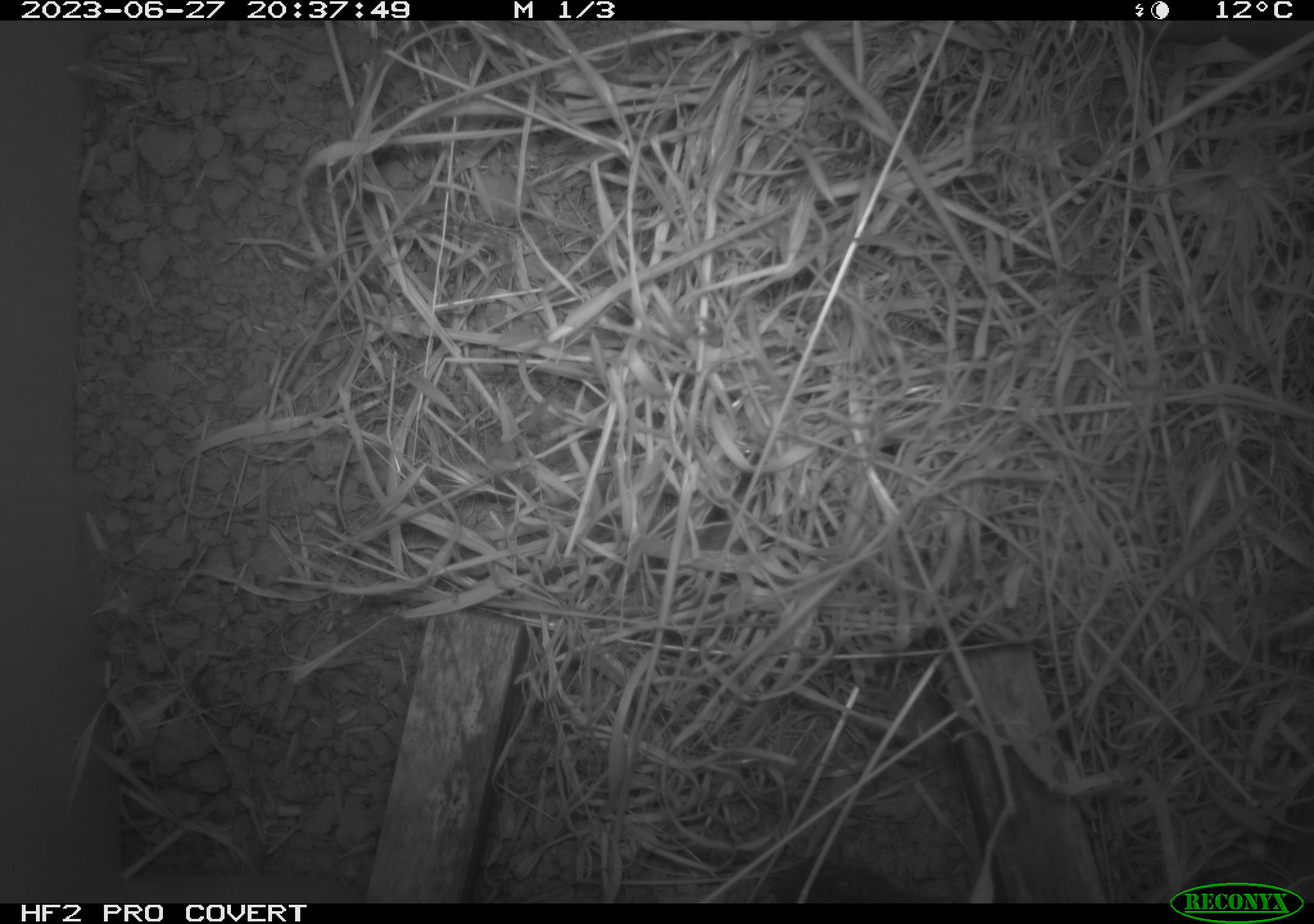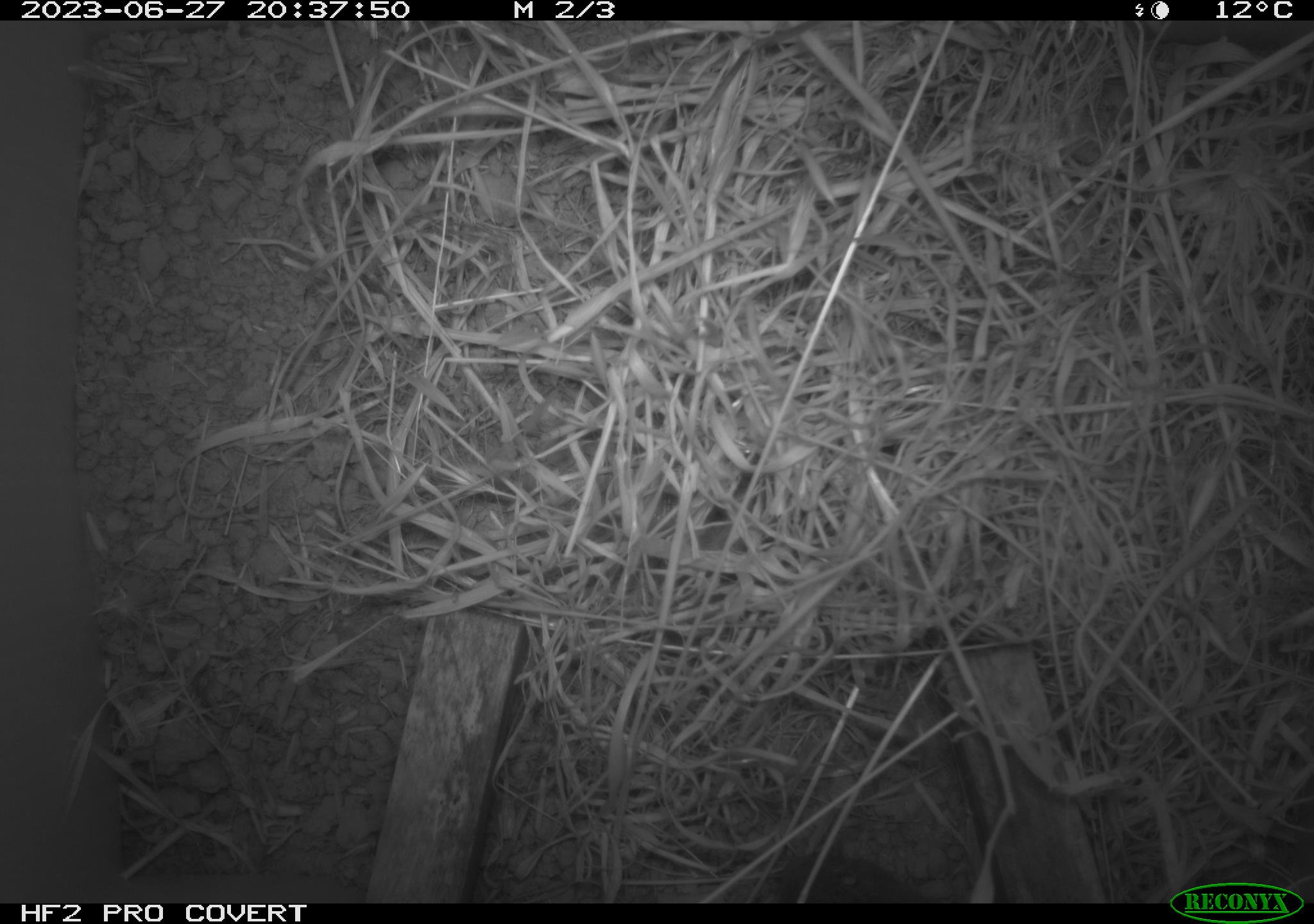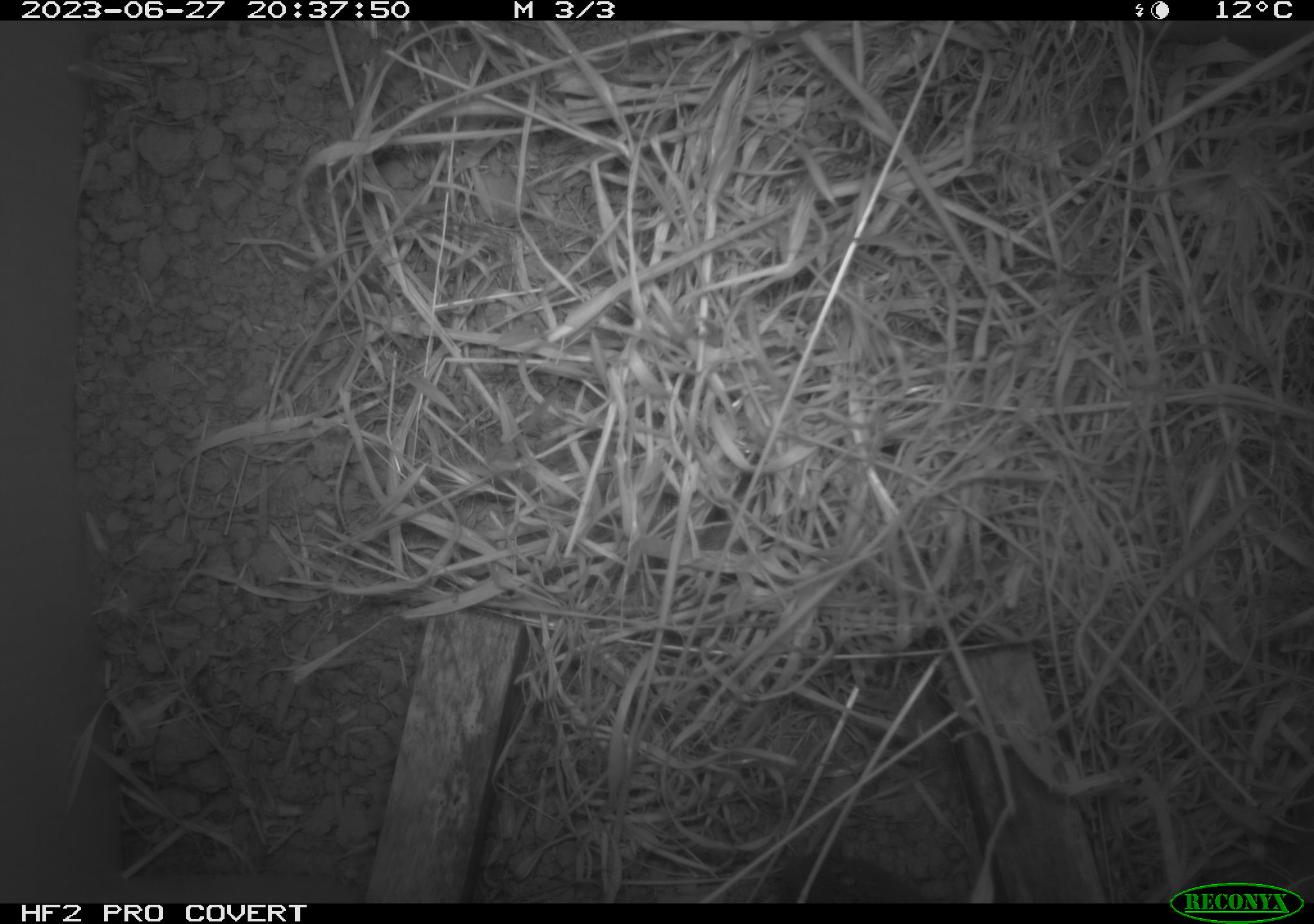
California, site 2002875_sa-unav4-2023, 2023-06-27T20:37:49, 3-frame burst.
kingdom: Animalia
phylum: Chordata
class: Mammalia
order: Rodentia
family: Cricetidae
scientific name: Arvicolinae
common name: voles, lemmings, and muskrats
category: arvicolinae subfamily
Arvicolinae subfamily (voles, lemmings, and muskrats) (Arvicolinae).